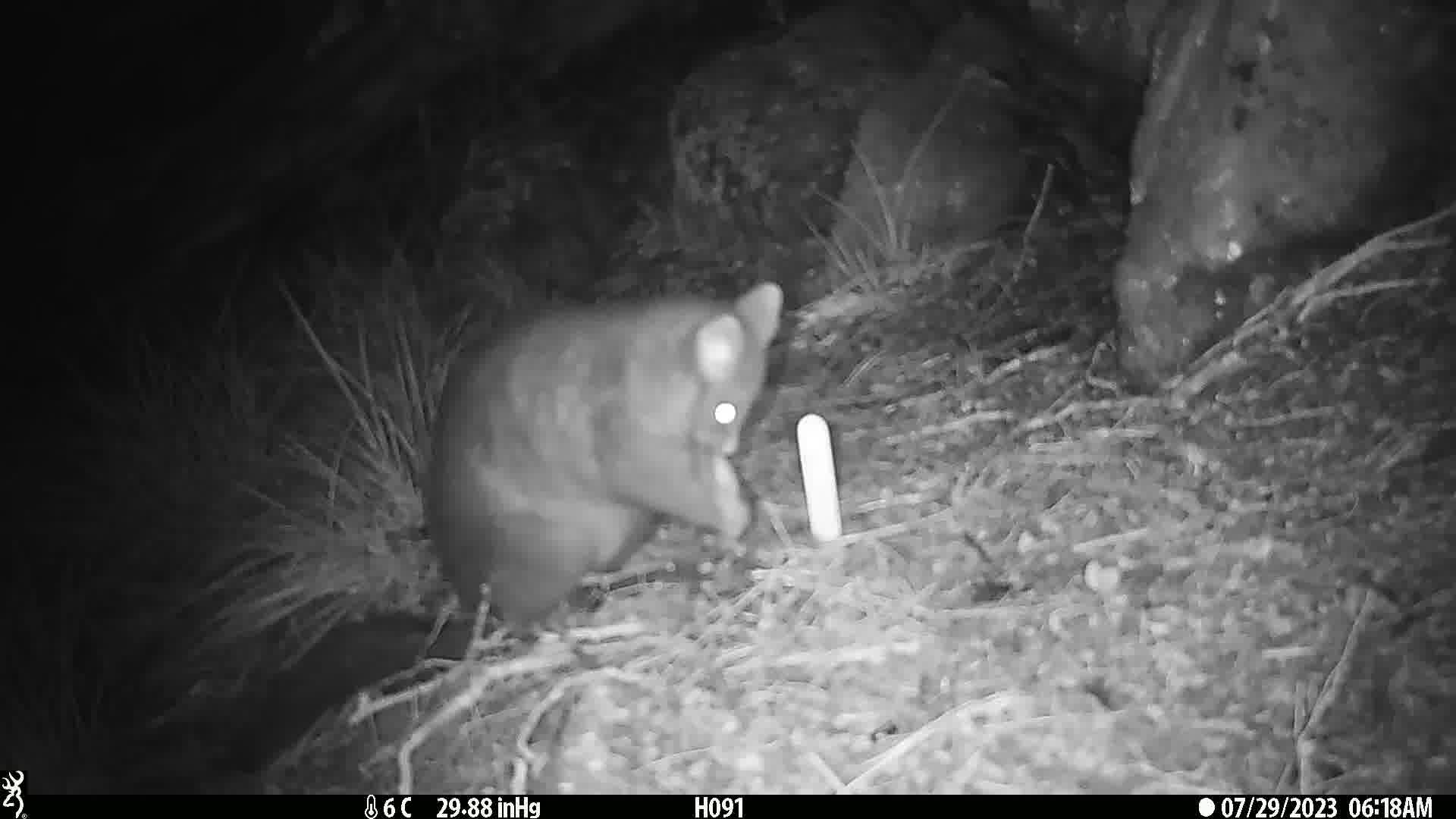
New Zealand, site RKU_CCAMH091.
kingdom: Animalia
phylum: Chordata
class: Mammalia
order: Diprotodontia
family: Phalangeridae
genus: Trichosurus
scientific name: Trichosurus vulpecula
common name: common brushtail possum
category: possum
Possum (common brushtail possum) (Trichosurus vulpecula).